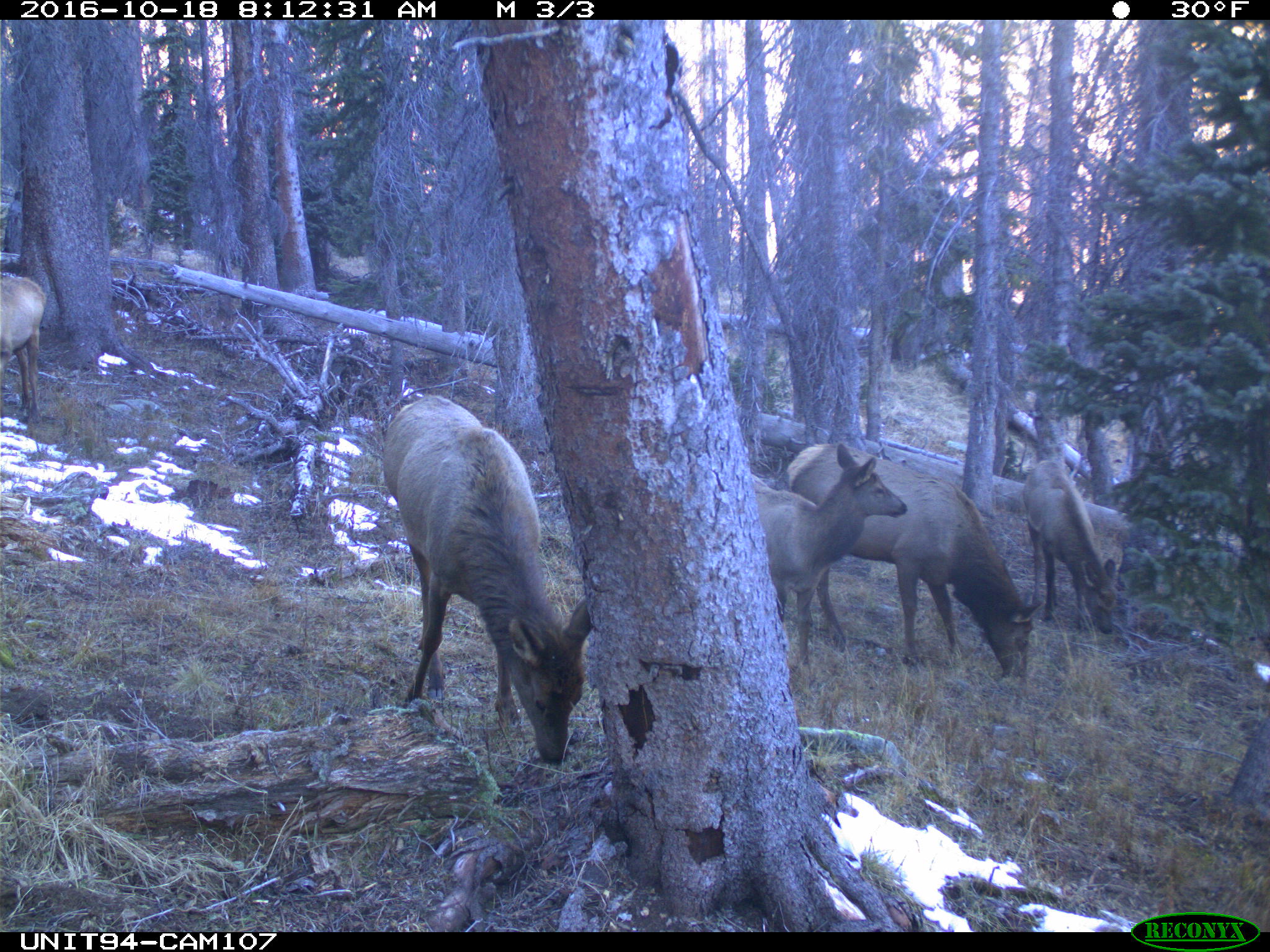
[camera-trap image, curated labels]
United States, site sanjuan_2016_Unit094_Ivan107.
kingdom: Animalia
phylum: Chordata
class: Mammalia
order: Artiodactyla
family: Cervidae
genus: Cervus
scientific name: Cervus elaphus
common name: red deer